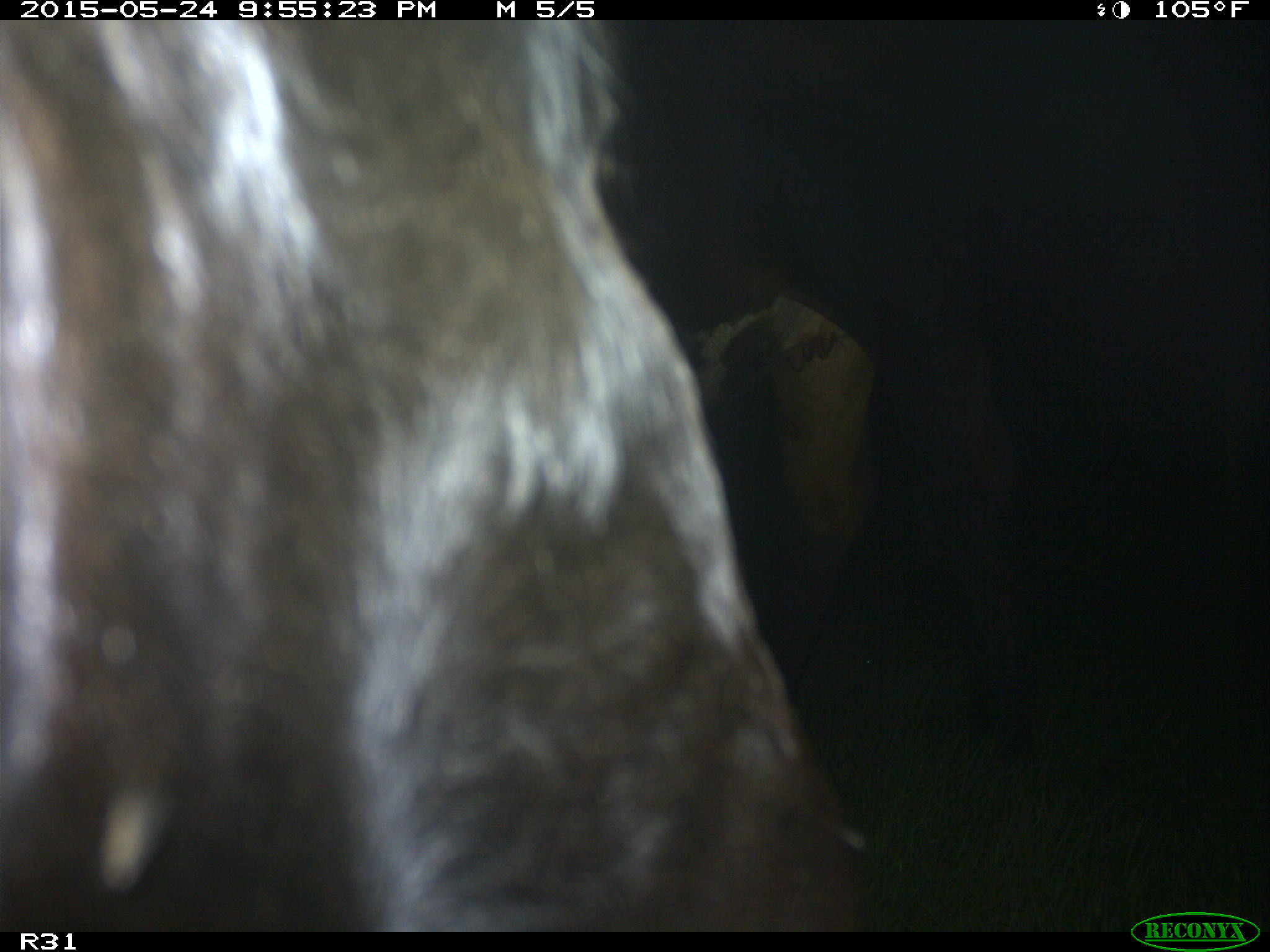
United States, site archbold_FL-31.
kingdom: Animalia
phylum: Chordata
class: Mammalia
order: Artiodactyla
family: Bovidae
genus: Bos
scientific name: Bos taurus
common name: domestic cow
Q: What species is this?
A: Bos taurus (domestic cow).